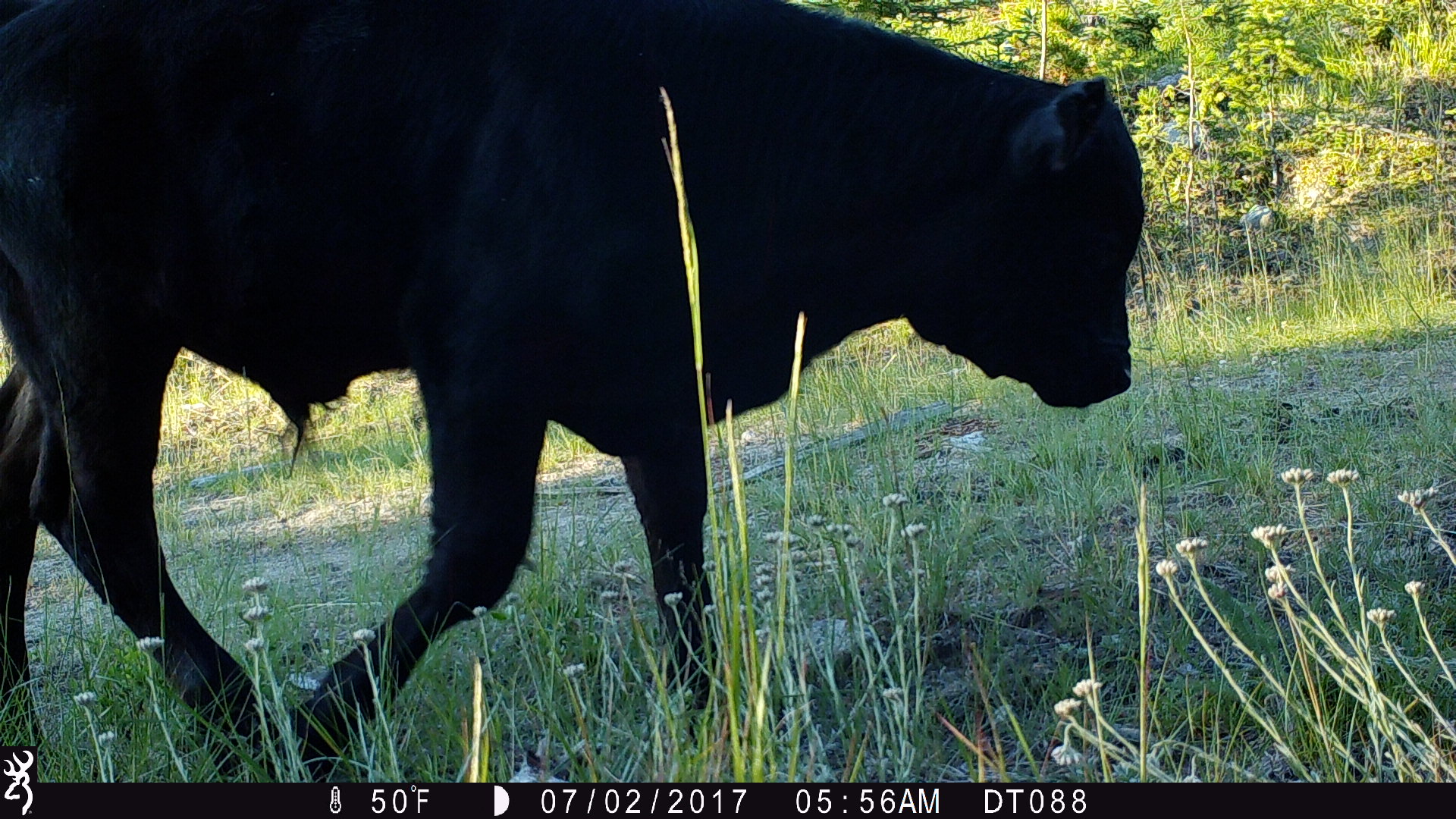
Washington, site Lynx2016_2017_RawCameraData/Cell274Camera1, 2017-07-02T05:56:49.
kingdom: Animalia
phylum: Chordata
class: Mammalia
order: Artiodactyla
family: Bovidae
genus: Bos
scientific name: Bos taurus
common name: domestic cattle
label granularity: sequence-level